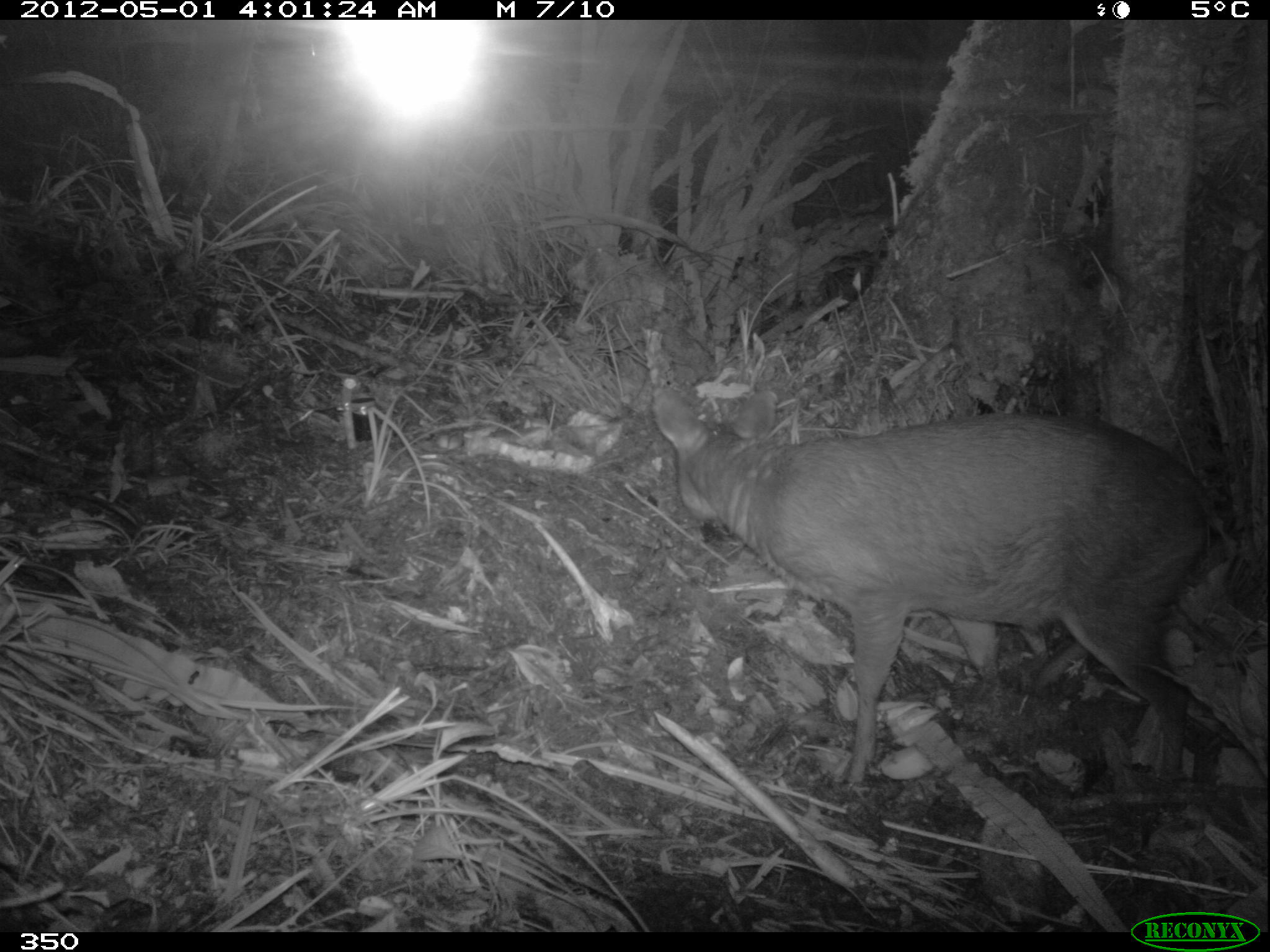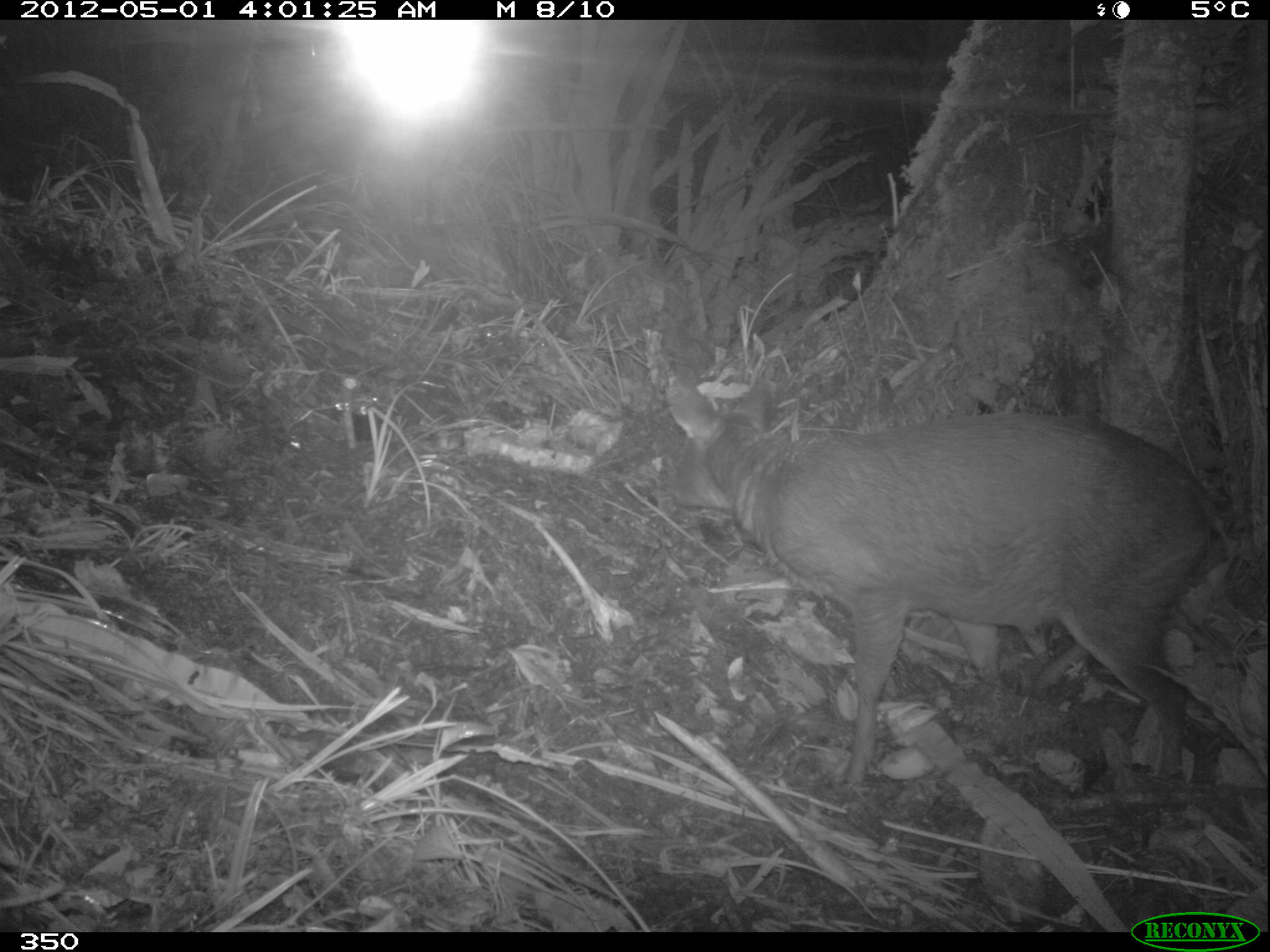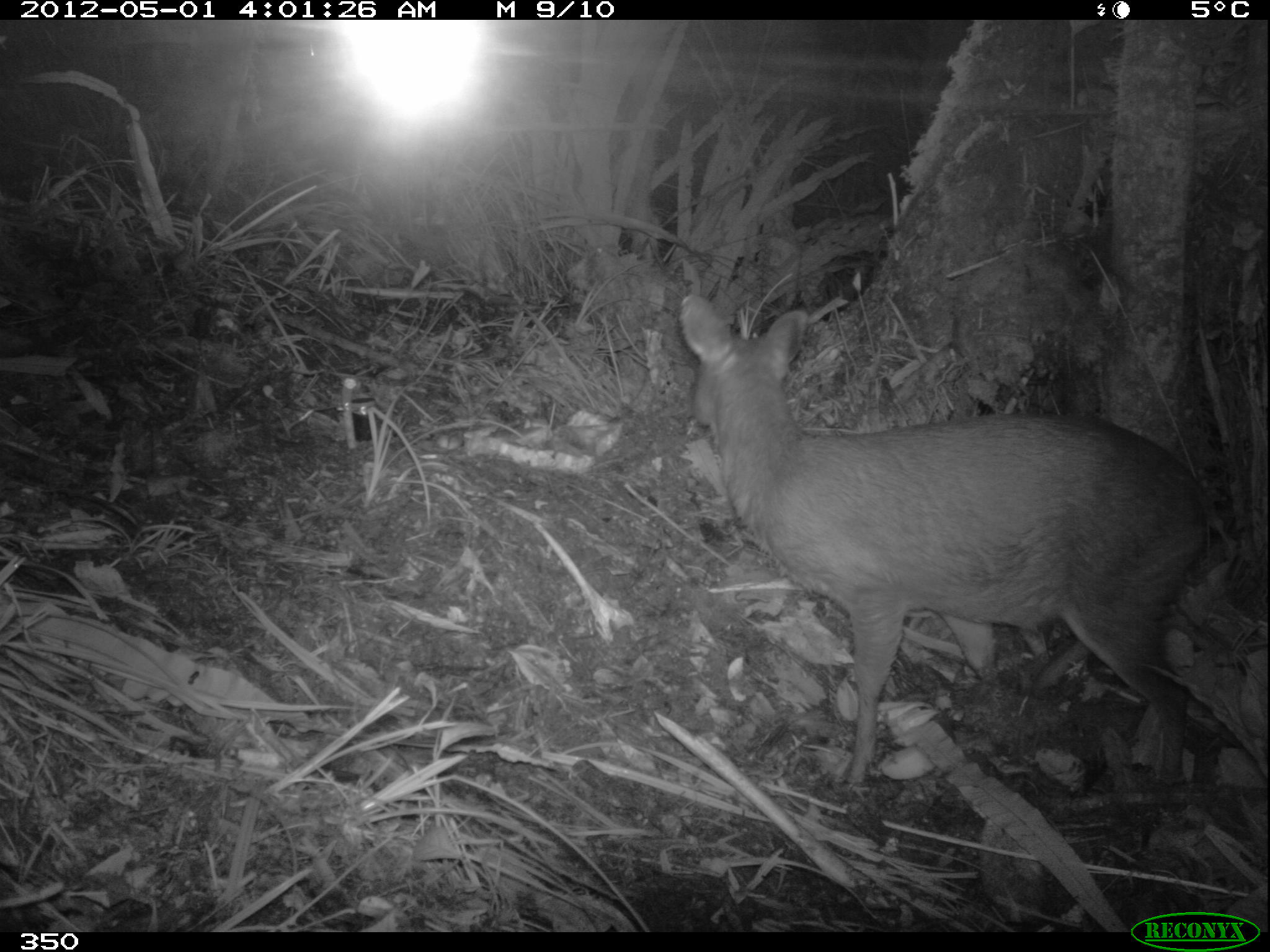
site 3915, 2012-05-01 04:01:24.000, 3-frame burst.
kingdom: Animalia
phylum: Chordata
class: Mammalia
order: Artiodactyla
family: Cervidae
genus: Mazama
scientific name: Mazama chunyi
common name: dwarf brocket